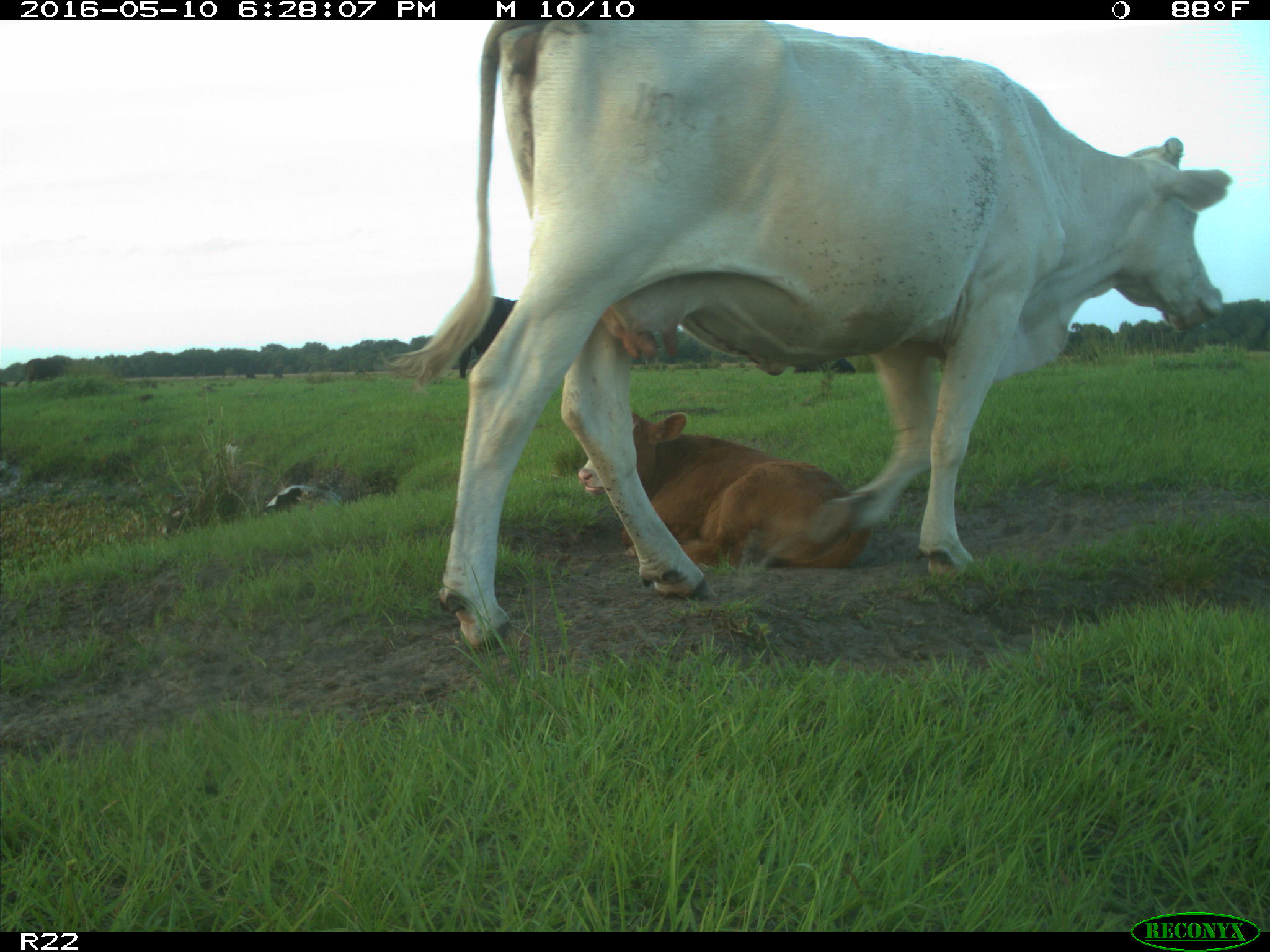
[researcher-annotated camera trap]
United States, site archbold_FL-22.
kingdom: Animalia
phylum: Chordata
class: Mammalia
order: Artiodactyla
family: Bovidae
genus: Bos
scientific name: Bos taurus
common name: domestic cow